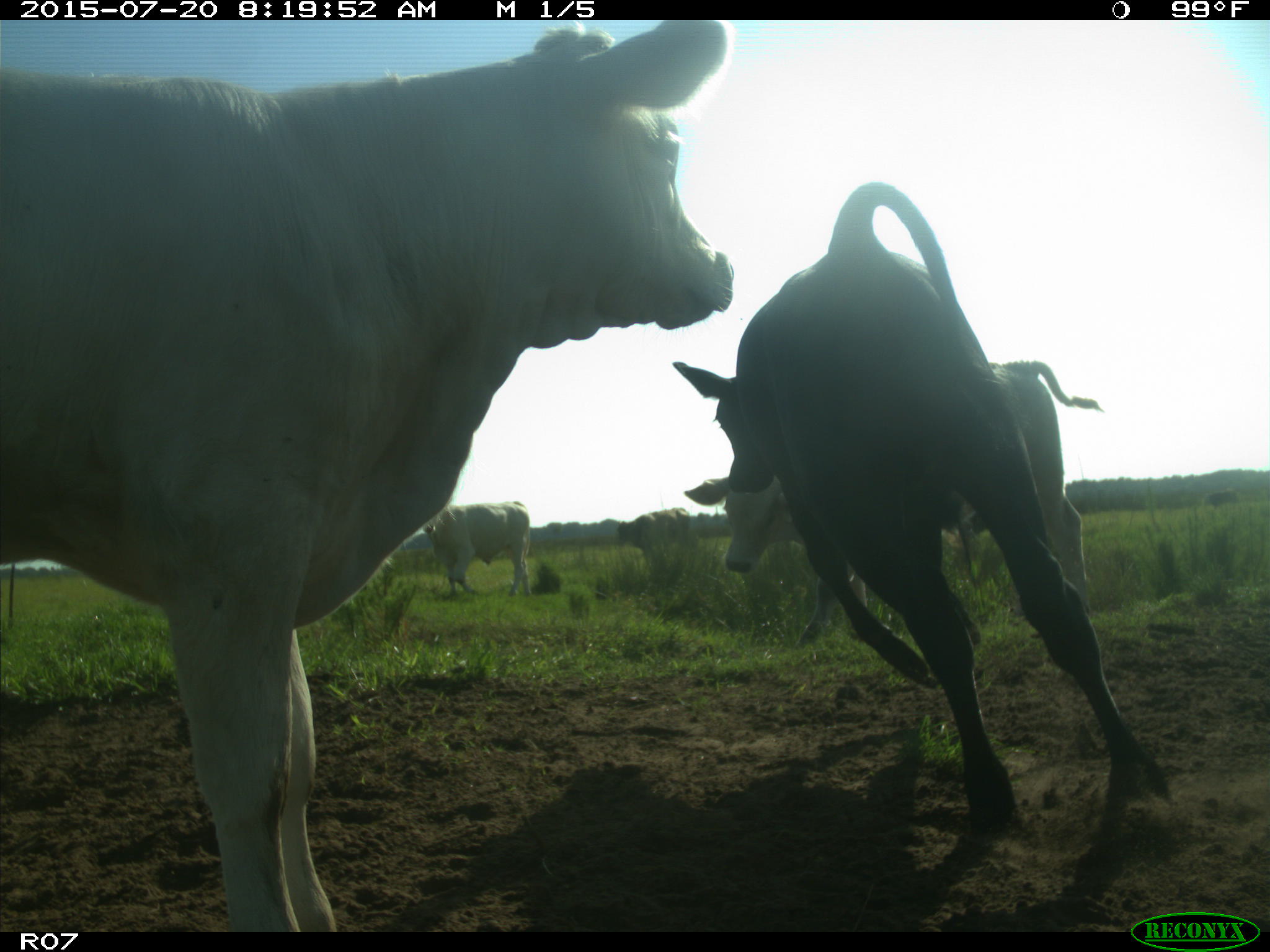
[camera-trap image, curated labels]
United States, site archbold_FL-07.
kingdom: Animalia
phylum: Chordata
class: Mammalia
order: Artiodactyla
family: Bovidae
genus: Bos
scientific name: Bos taurus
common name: domestic cow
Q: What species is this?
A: Bos taurus (domestic cow).